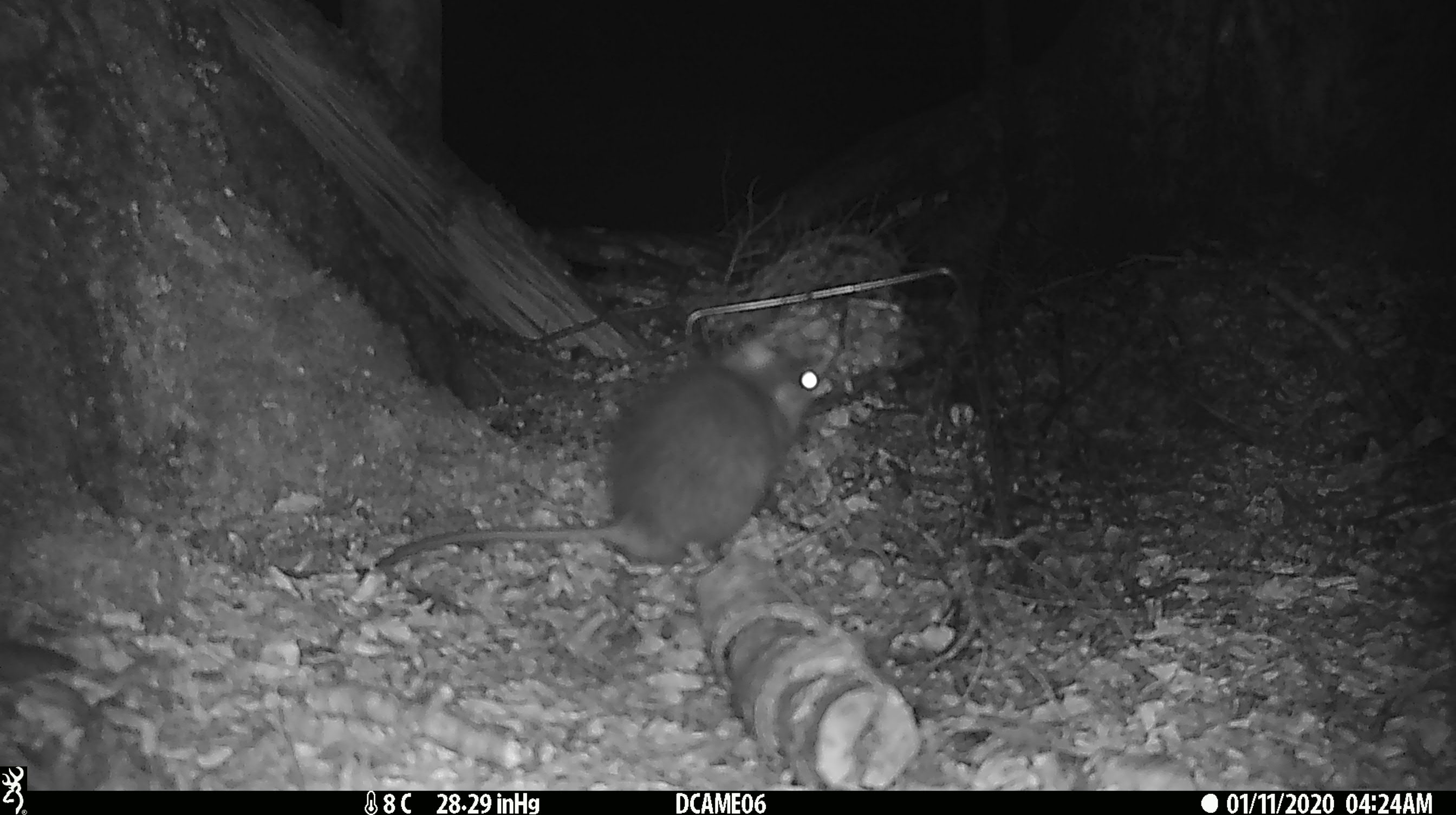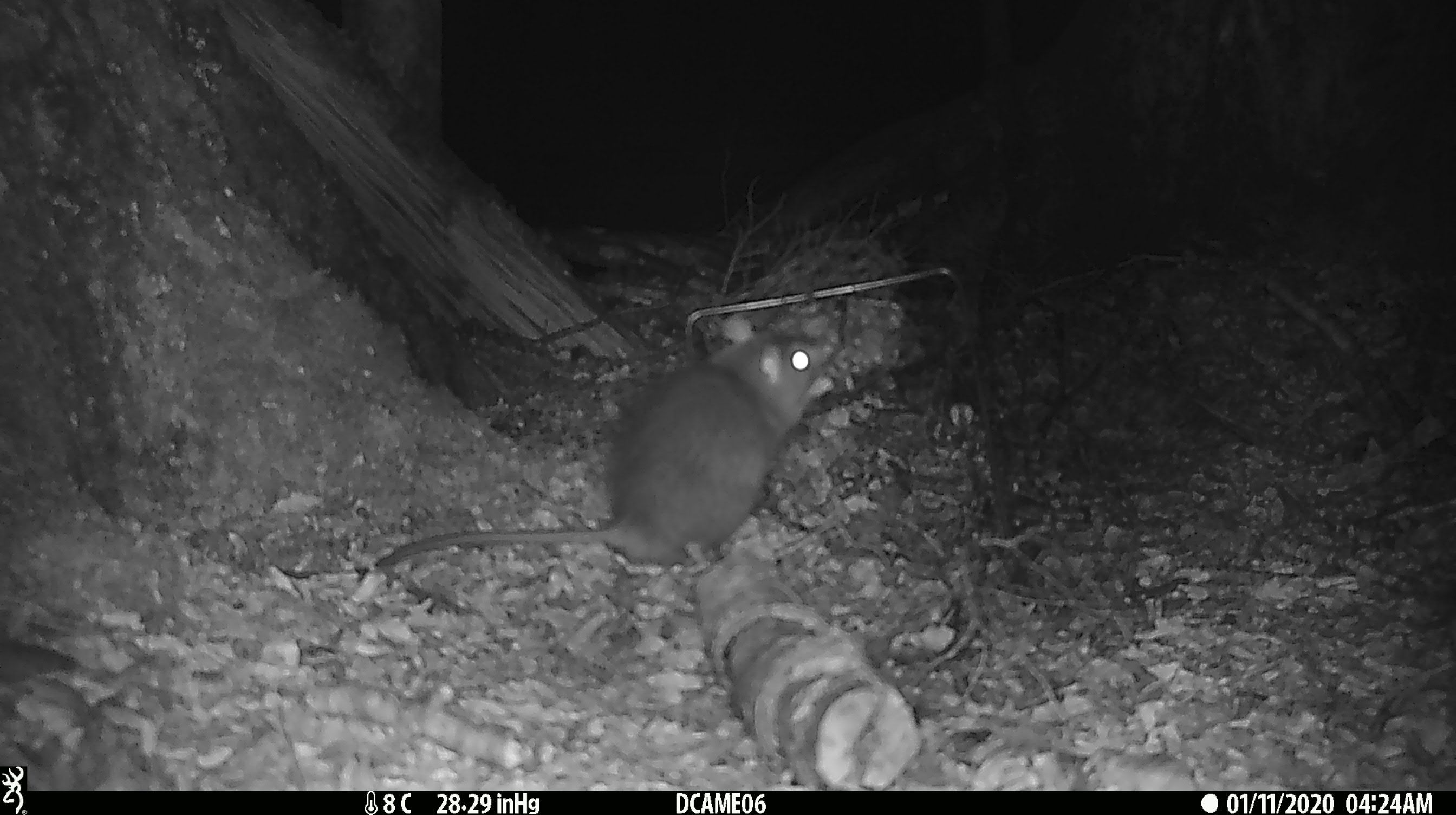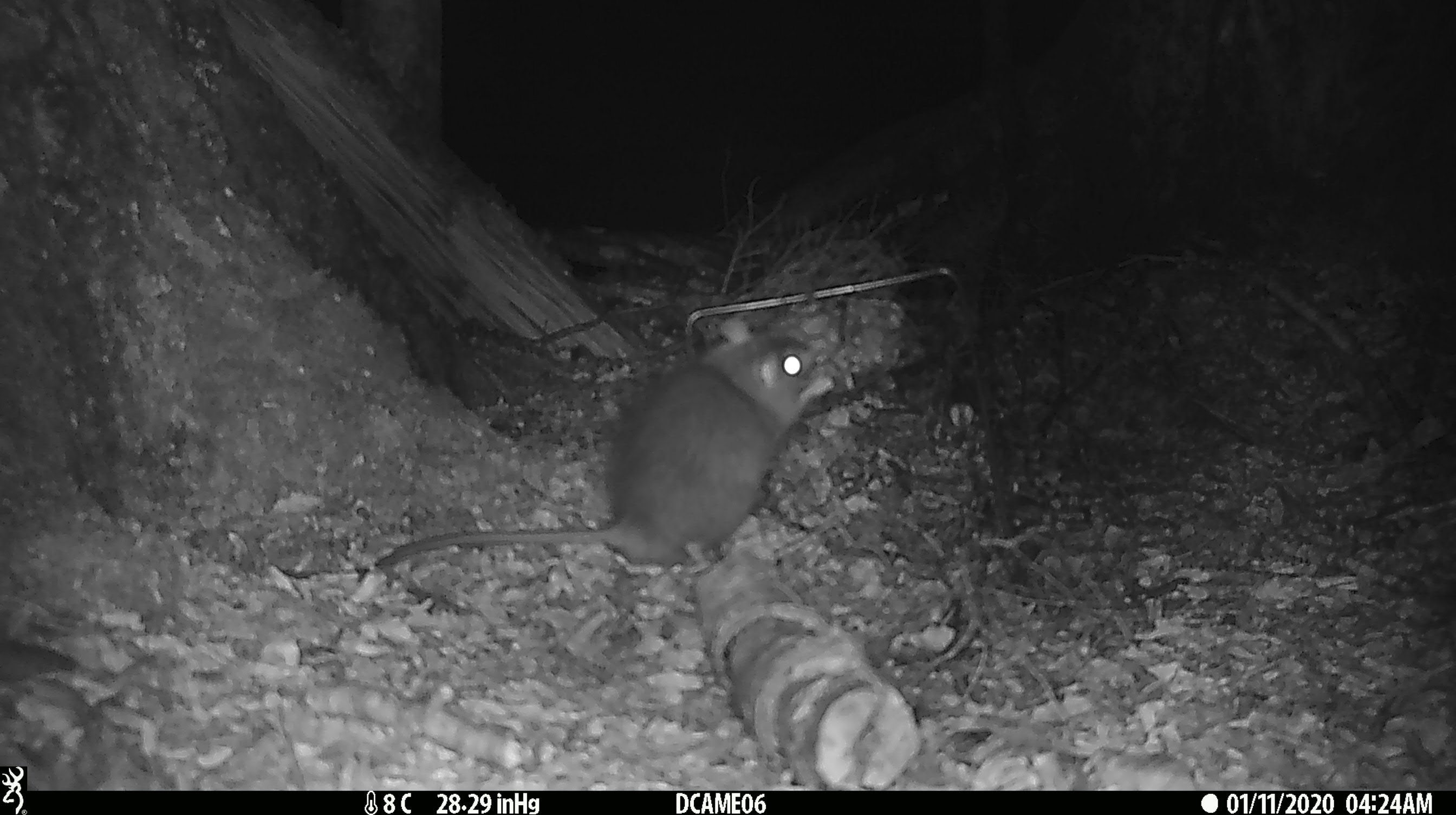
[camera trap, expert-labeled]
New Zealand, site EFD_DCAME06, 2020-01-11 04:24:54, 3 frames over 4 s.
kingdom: Animalia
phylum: Chordata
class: Mammalia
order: Rodentia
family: Muridae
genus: Rattus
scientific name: Rattus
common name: rat